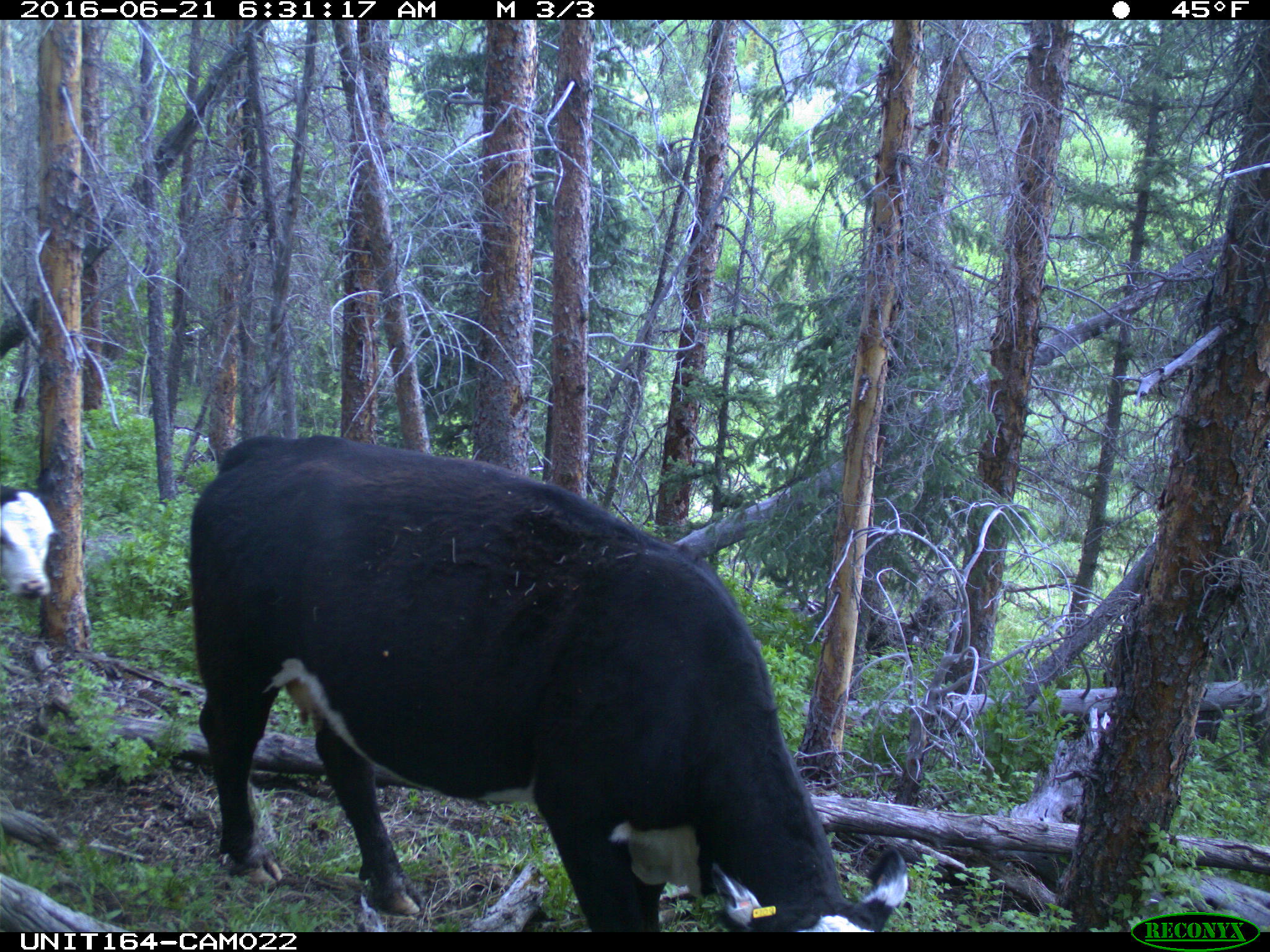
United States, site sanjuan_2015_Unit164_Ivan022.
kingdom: Animalia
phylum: Chordata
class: Mammalia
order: Artiodactyla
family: Bovidae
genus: Bos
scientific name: Bos taurus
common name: domestic cow